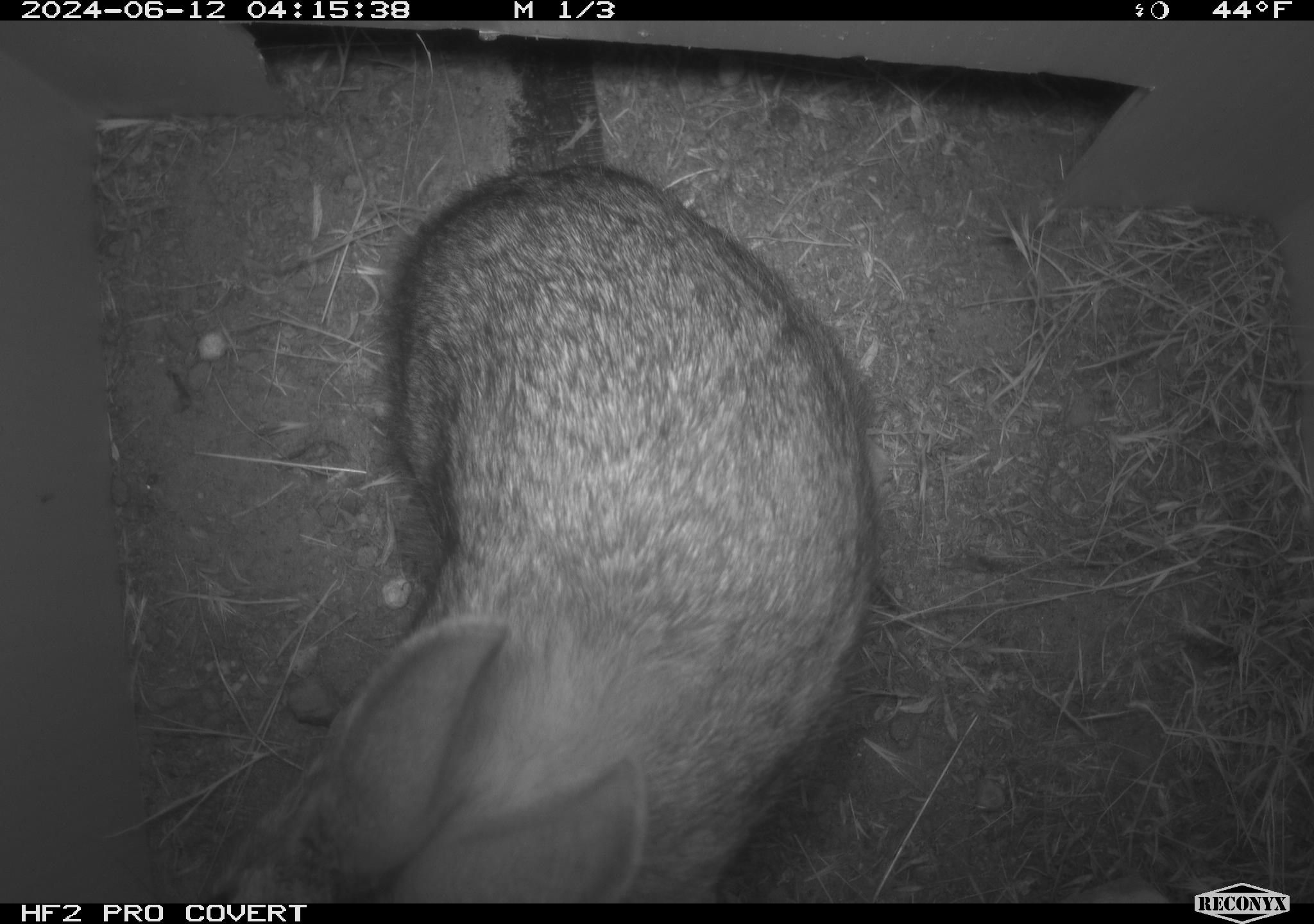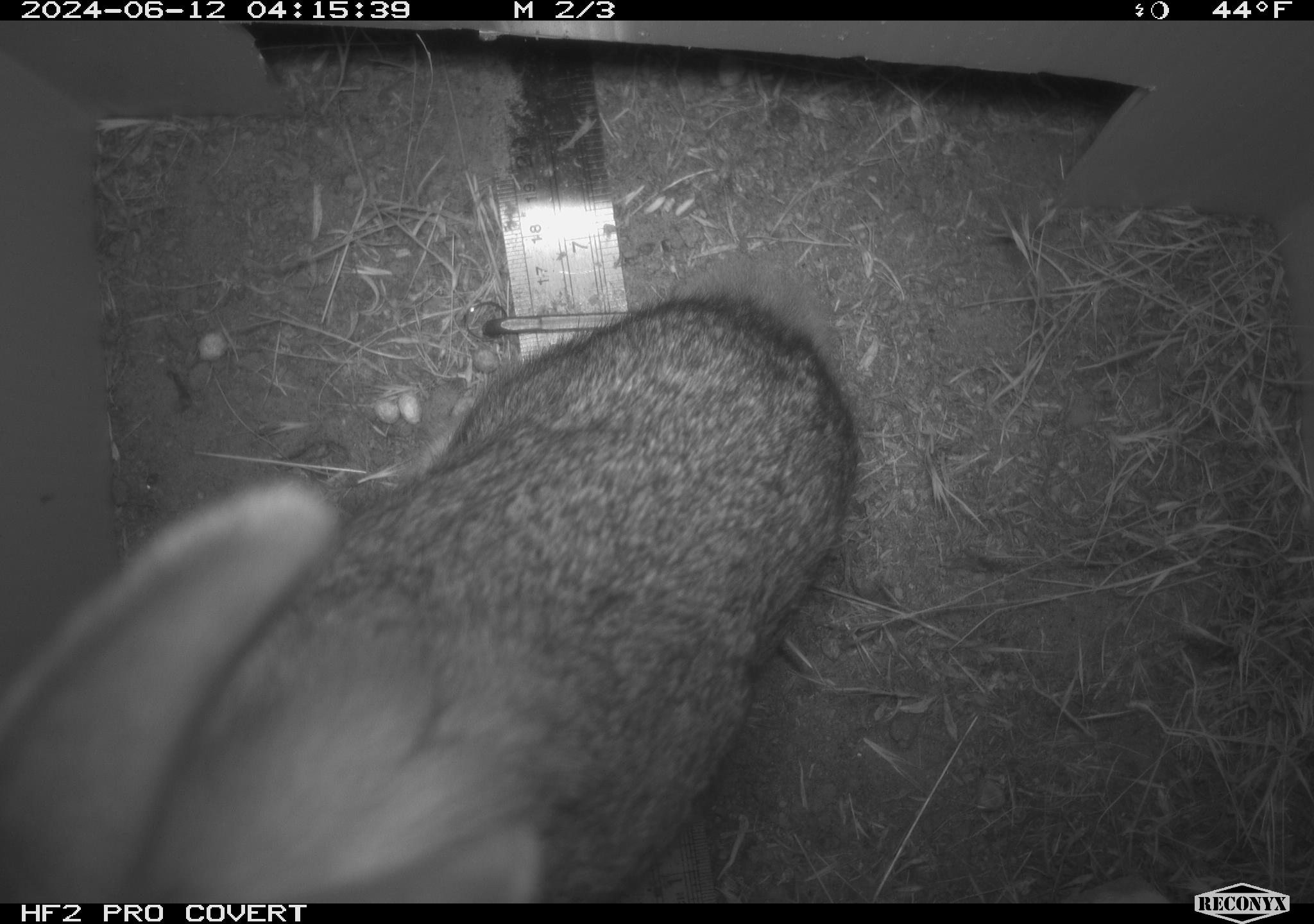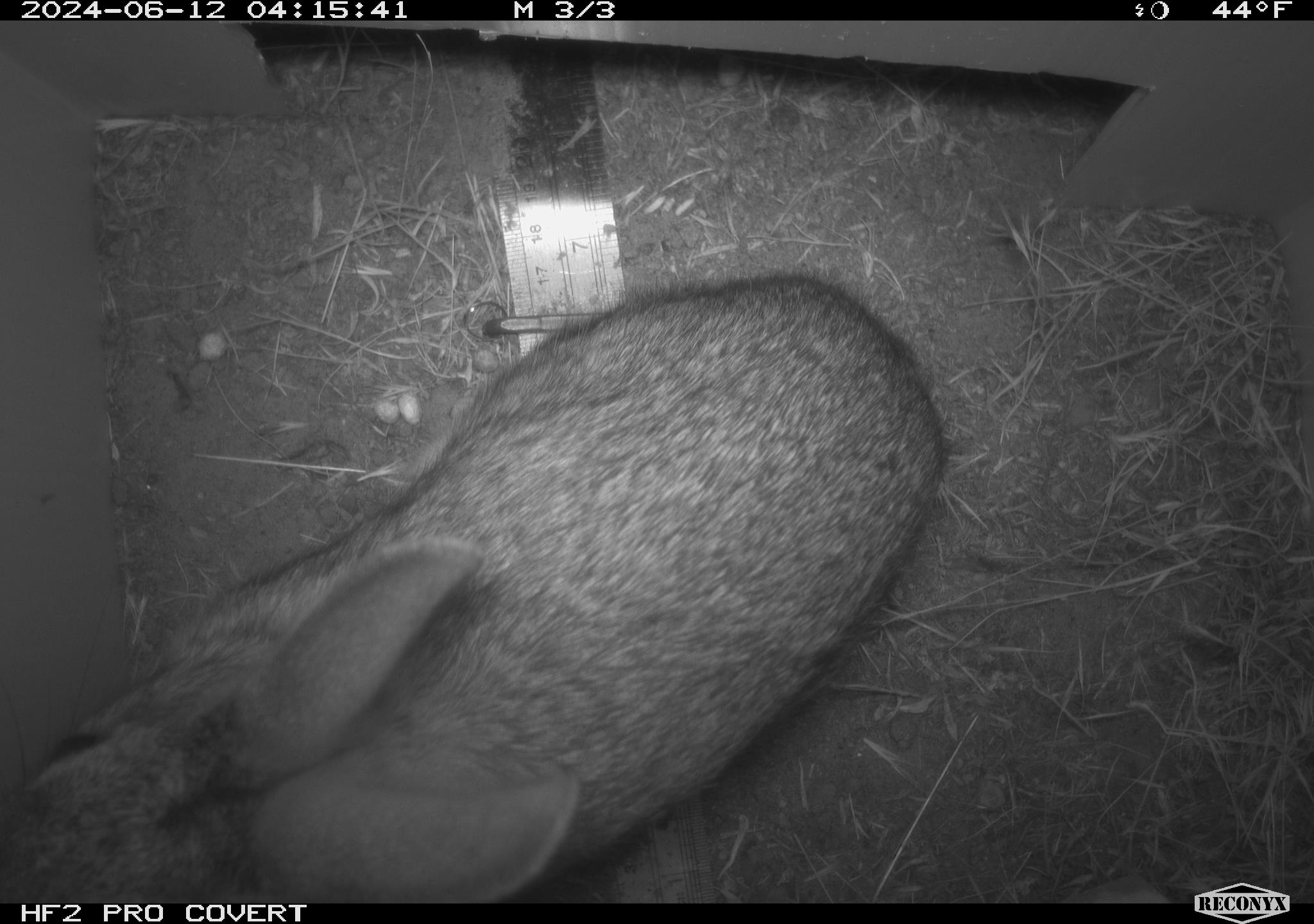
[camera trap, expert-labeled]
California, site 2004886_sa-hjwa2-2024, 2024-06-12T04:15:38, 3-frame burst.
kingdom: Animalia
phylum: Chordata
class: Mammalia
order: Lagomorpha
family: Leporidae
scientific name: Leporidae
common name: rabbit or hare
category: rabbit and hare family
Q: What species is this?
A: Rabbit and hare family (rabbit or hare) (Leporidae).